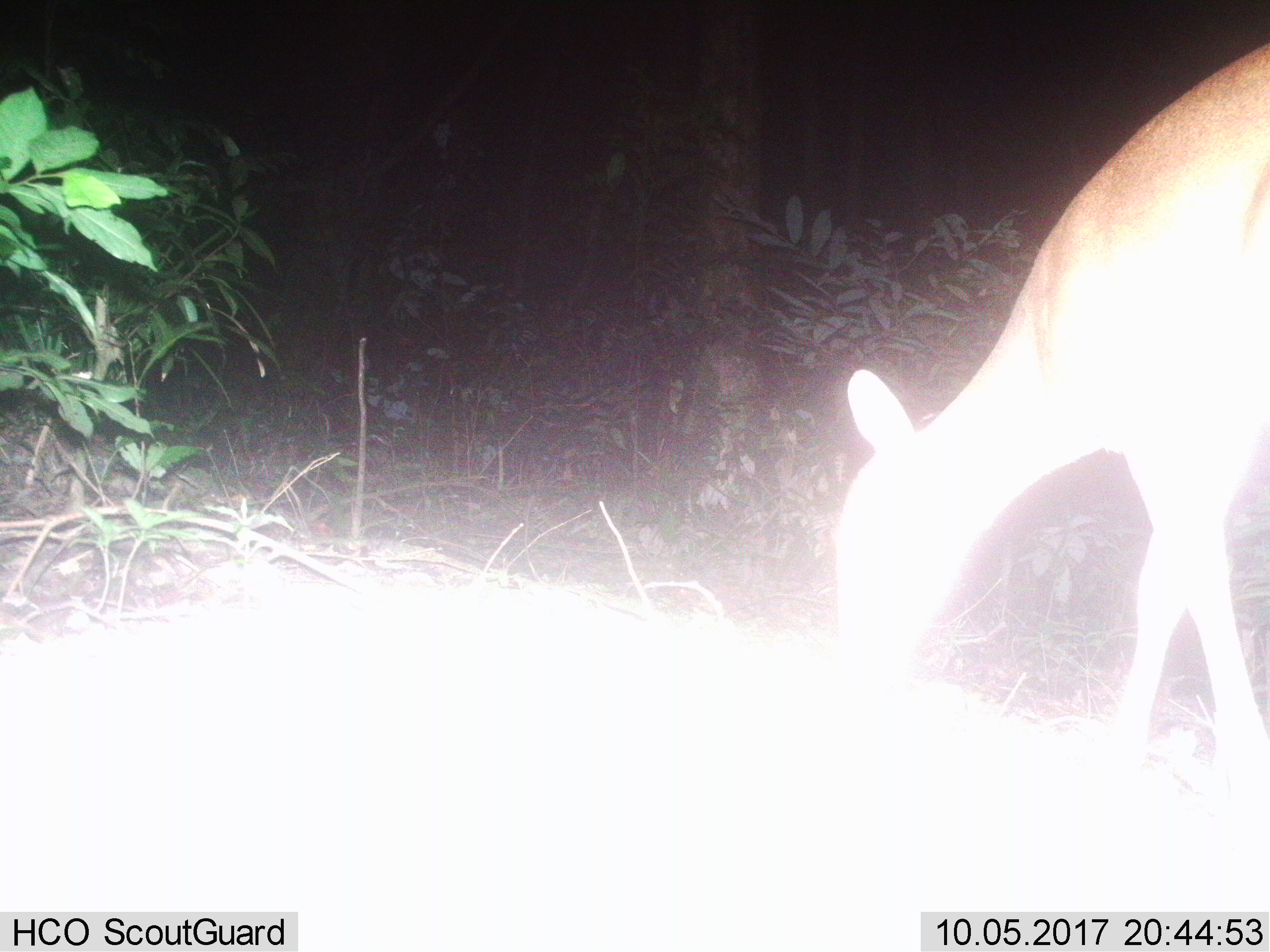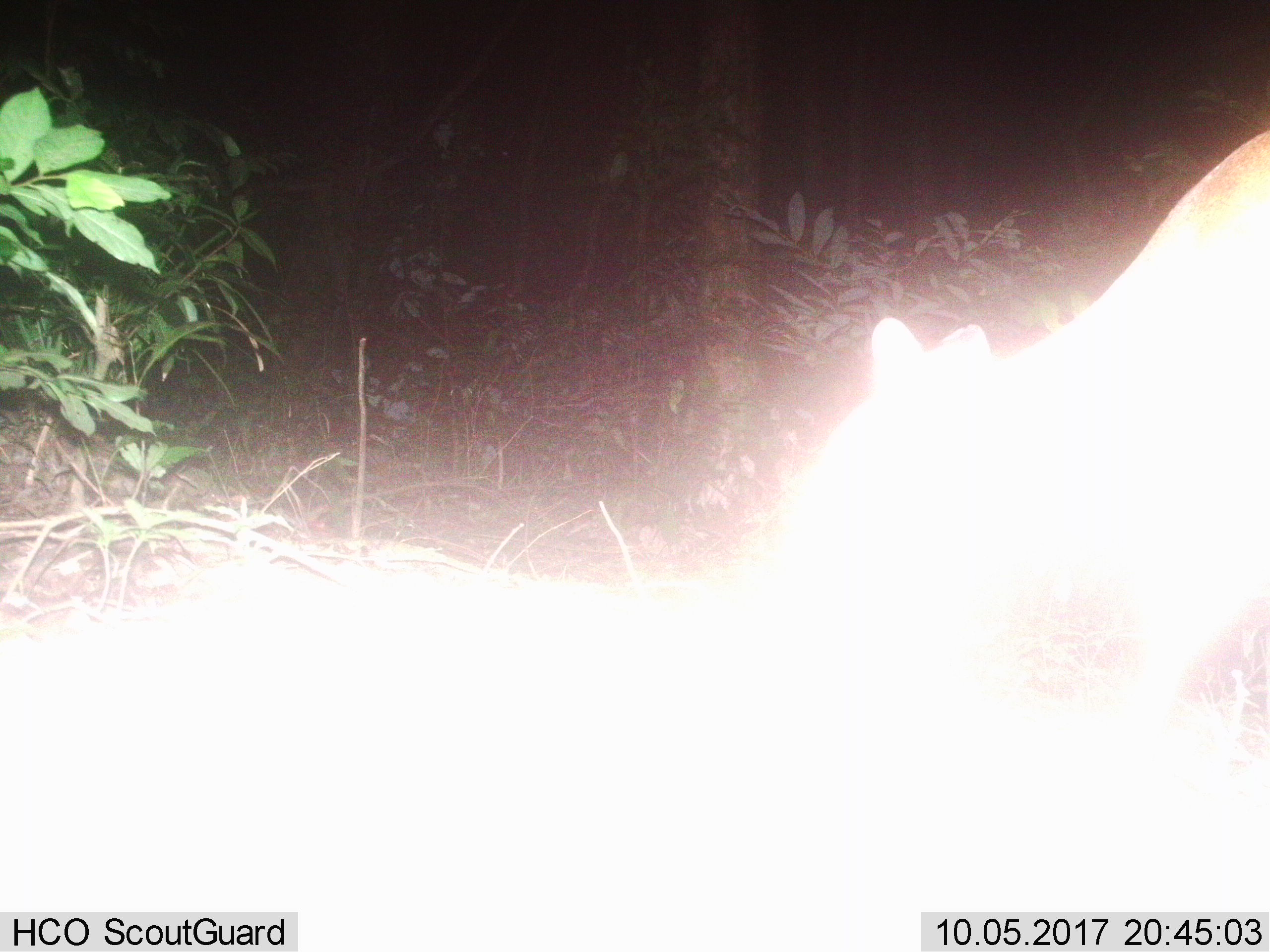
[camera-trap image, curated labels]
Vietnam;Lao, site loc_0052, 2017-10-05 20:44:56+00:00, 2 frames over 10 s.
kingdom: Animalia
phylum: Chordata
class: Mammalia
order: Artiodactyla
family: Cervidae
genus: Muntiacus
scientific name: Muntiacus vuquangensis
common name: large-antlered muntjac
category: large antlered muntjac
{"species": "large antlered muntjac (large-antlered muntjac) (Muntiacus vuquangensis)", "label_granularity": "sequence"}